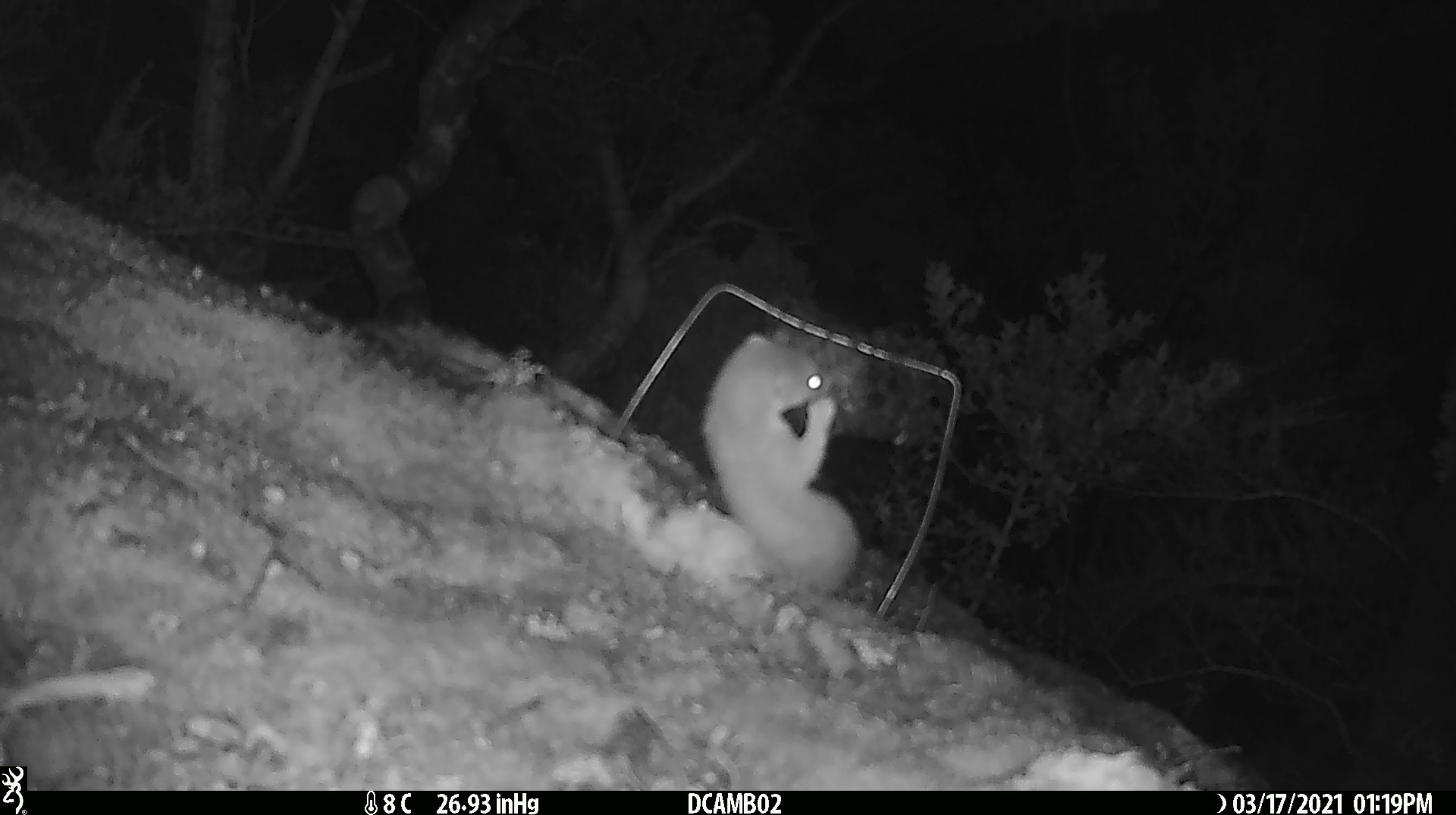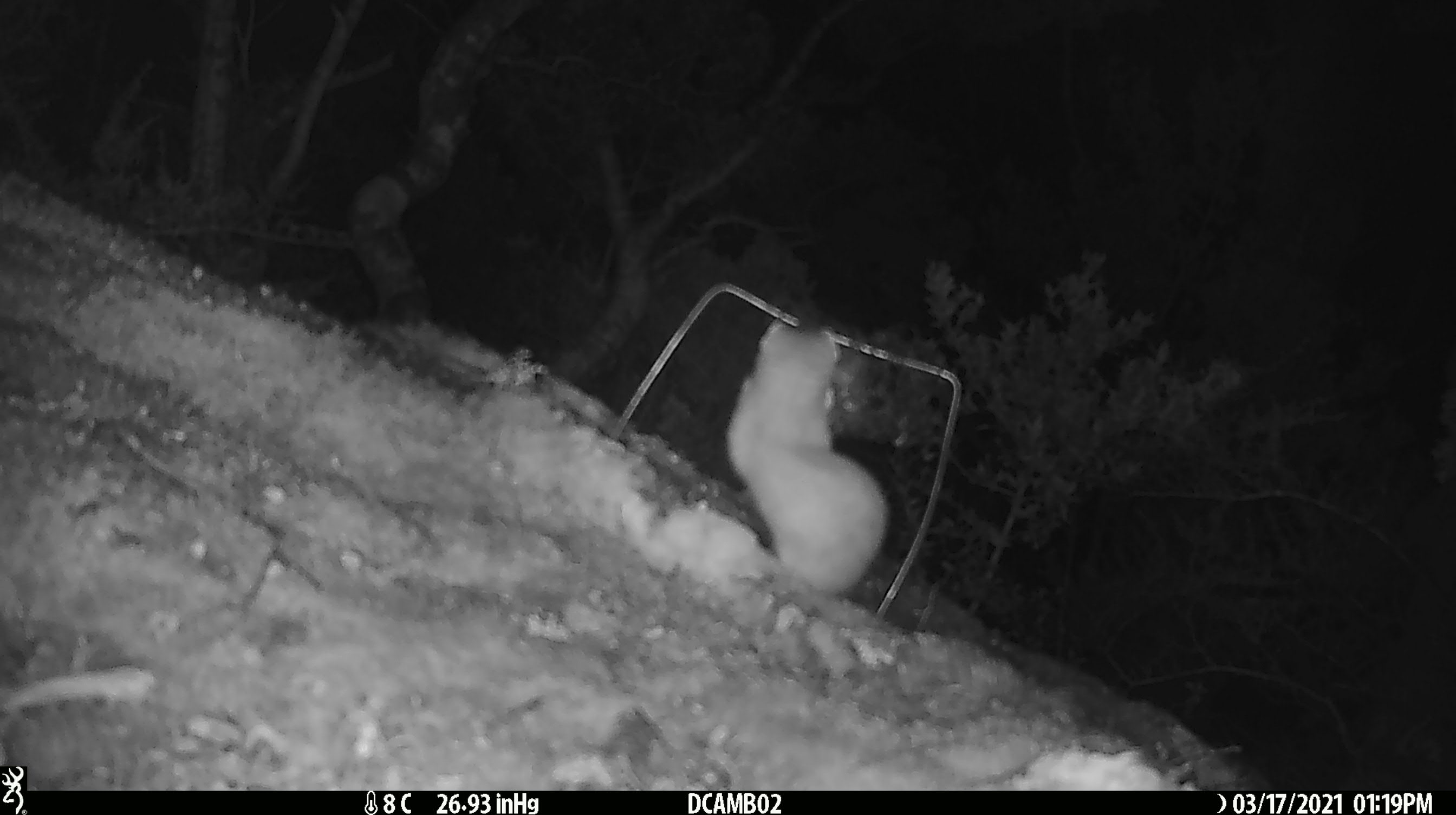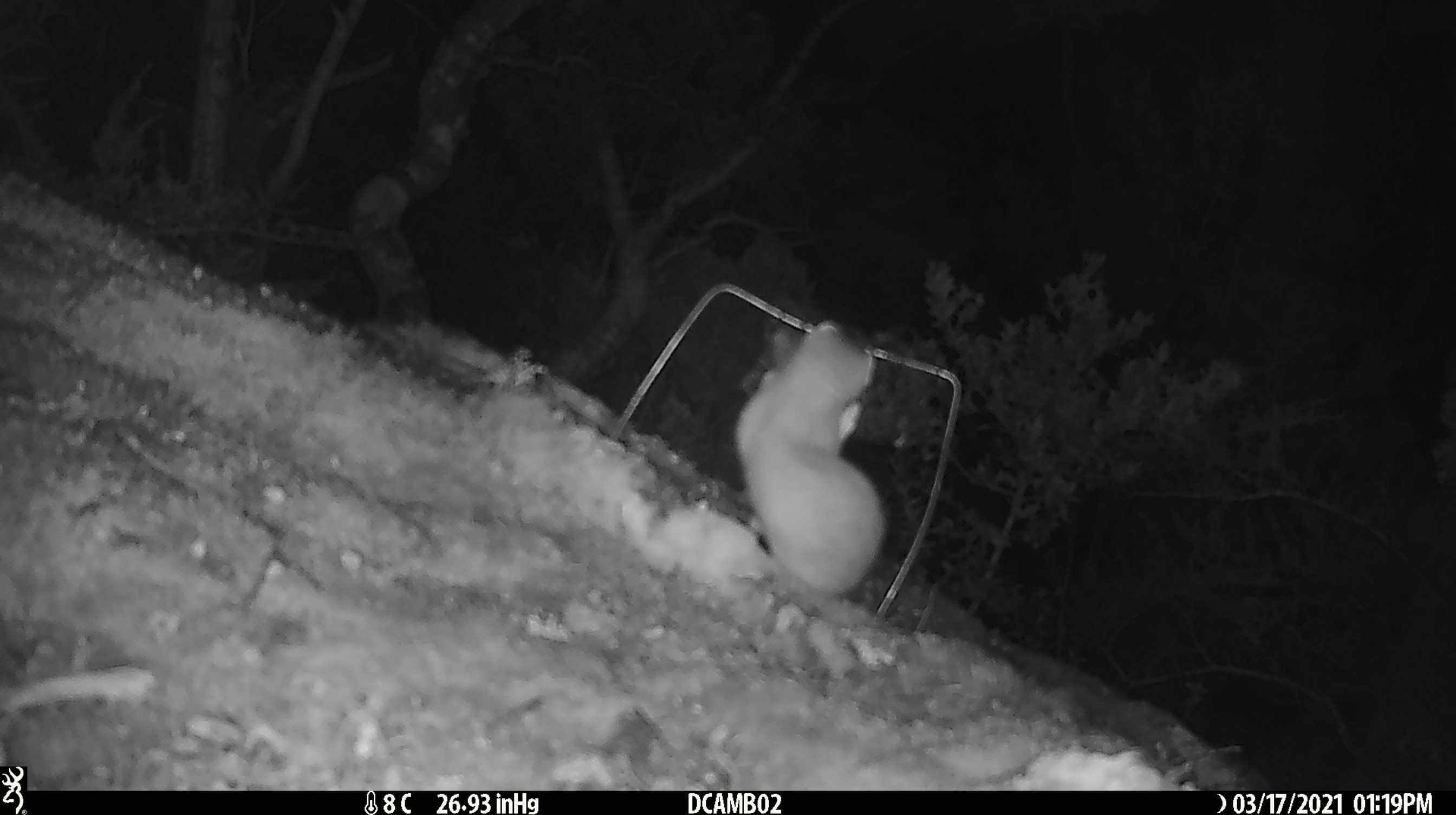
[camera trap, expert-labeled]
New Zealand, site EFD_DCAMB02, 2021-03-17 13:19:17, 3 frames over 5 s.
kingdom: Animalia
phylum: Chordata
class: Mammalia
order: Carnivora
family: Mustelidae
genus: Mustela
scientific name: Mustela erminea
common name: stoat